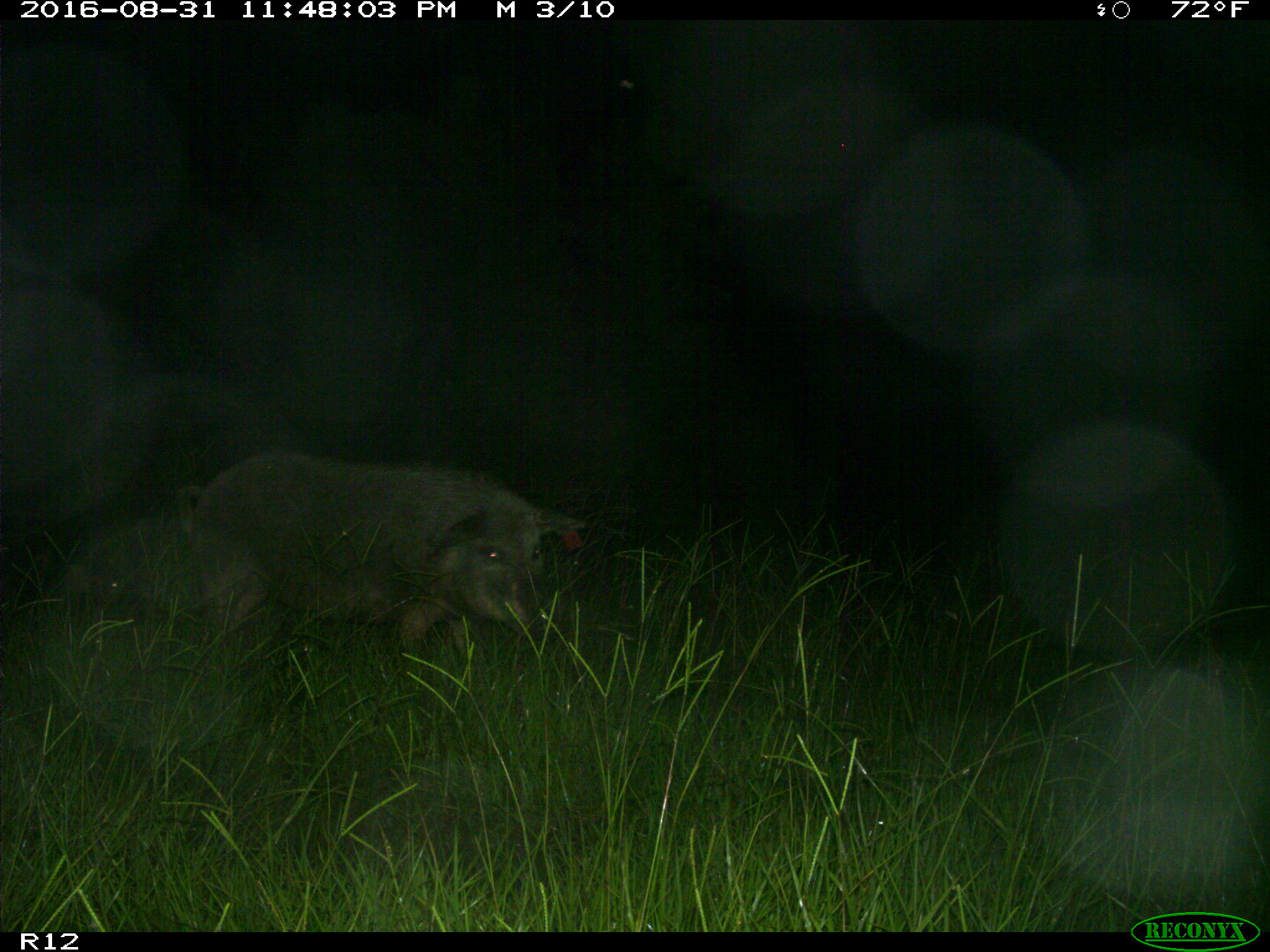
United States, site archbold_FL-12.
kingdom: Animalia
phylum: Chordata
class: Mammalia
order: Artiodactyla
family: Suidae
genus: Sus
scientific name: Sus scrofa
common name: wild boar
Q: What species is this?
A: Sus scrofa (wild boar).